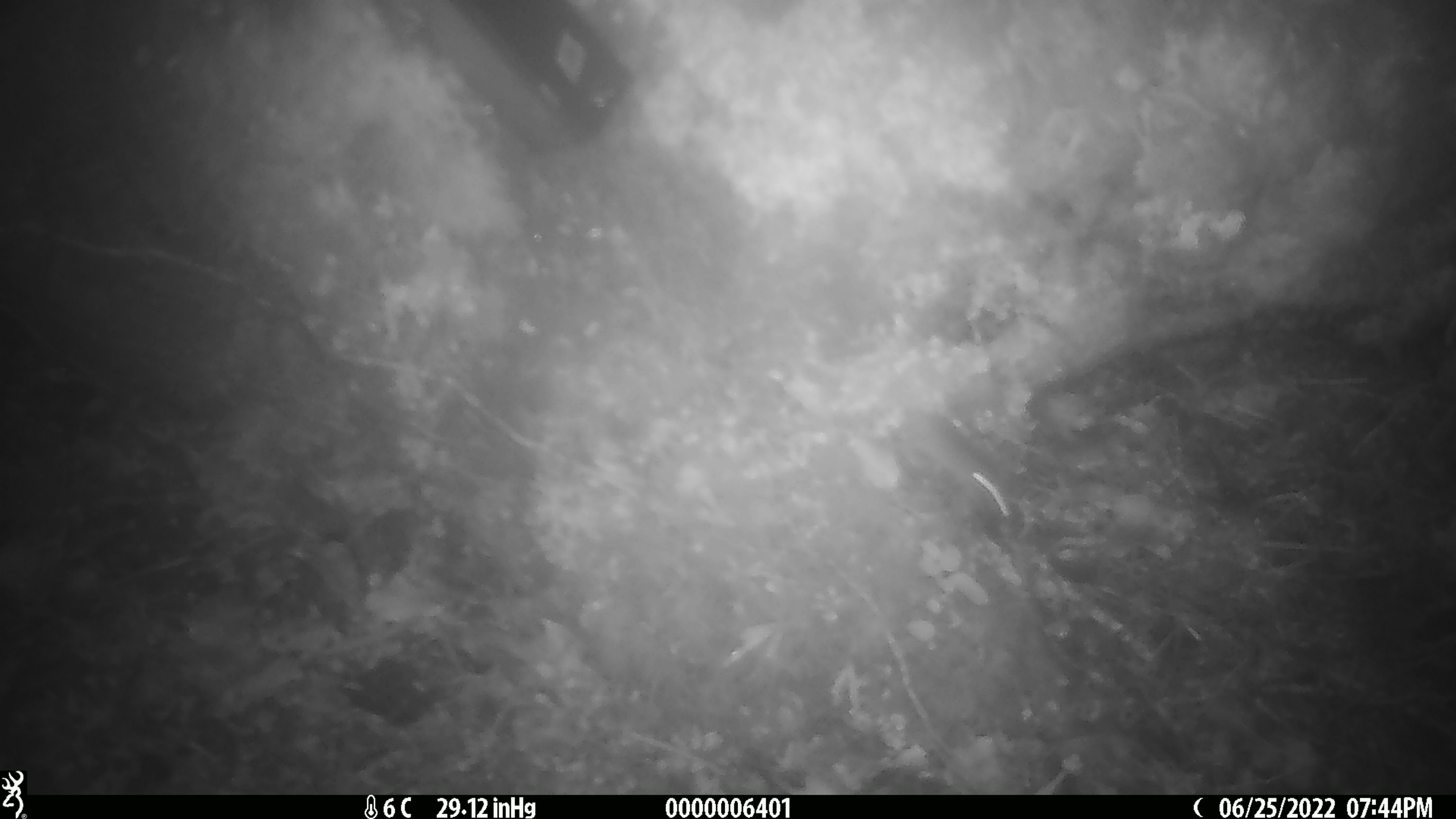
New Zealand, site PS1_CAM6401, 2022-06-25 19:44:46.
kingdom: Animalia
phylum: Chordata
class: Mammalia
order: Rodentia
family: Muridae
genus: Mus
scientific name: Mus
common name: mouse